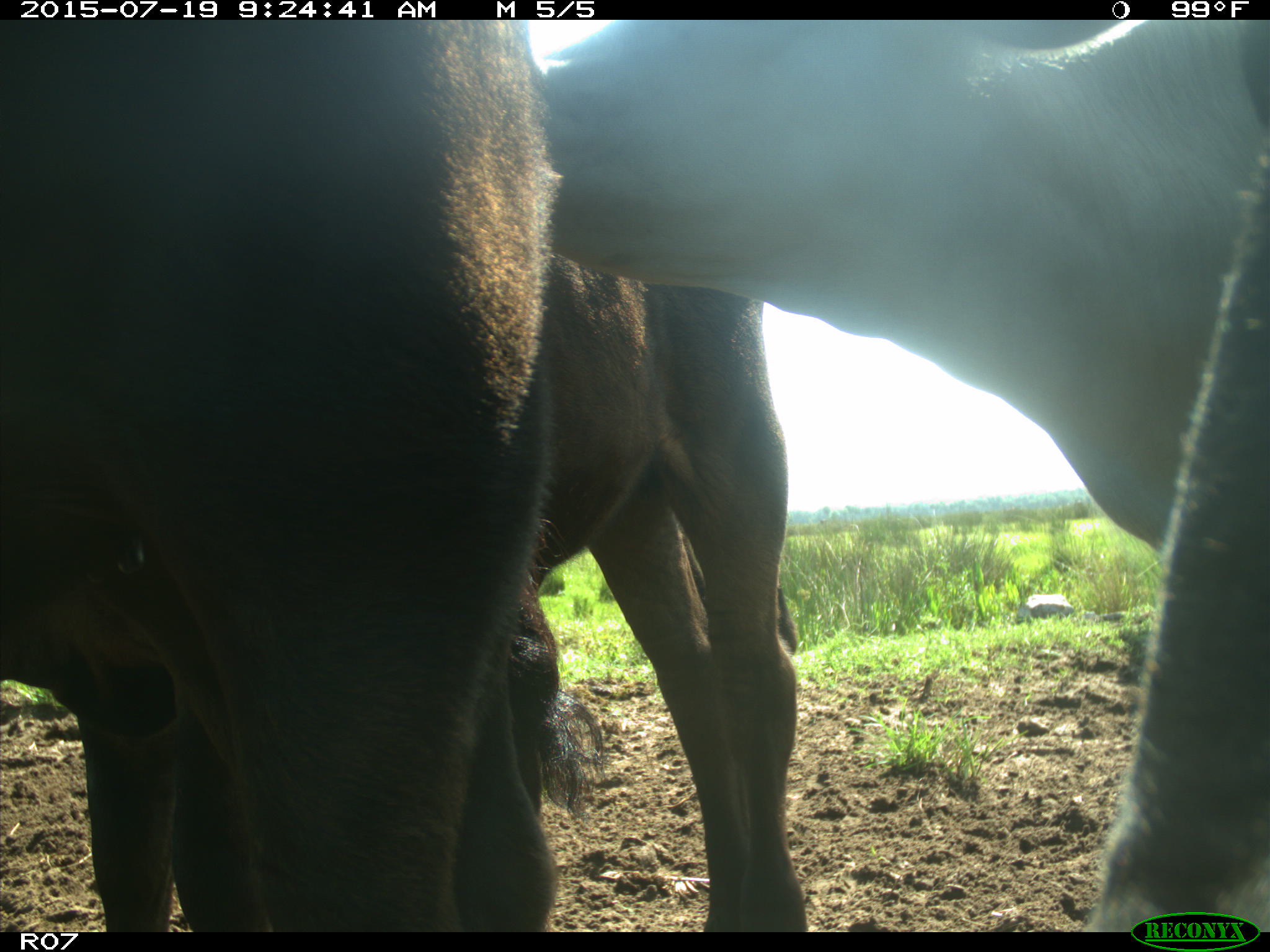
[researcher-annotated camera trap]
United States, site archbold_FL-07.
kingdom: Animalia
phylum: Chordata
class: Mammalia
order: Artiodactyla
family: Bovidae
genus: Bos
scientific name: Bos taurus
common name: domestic cow